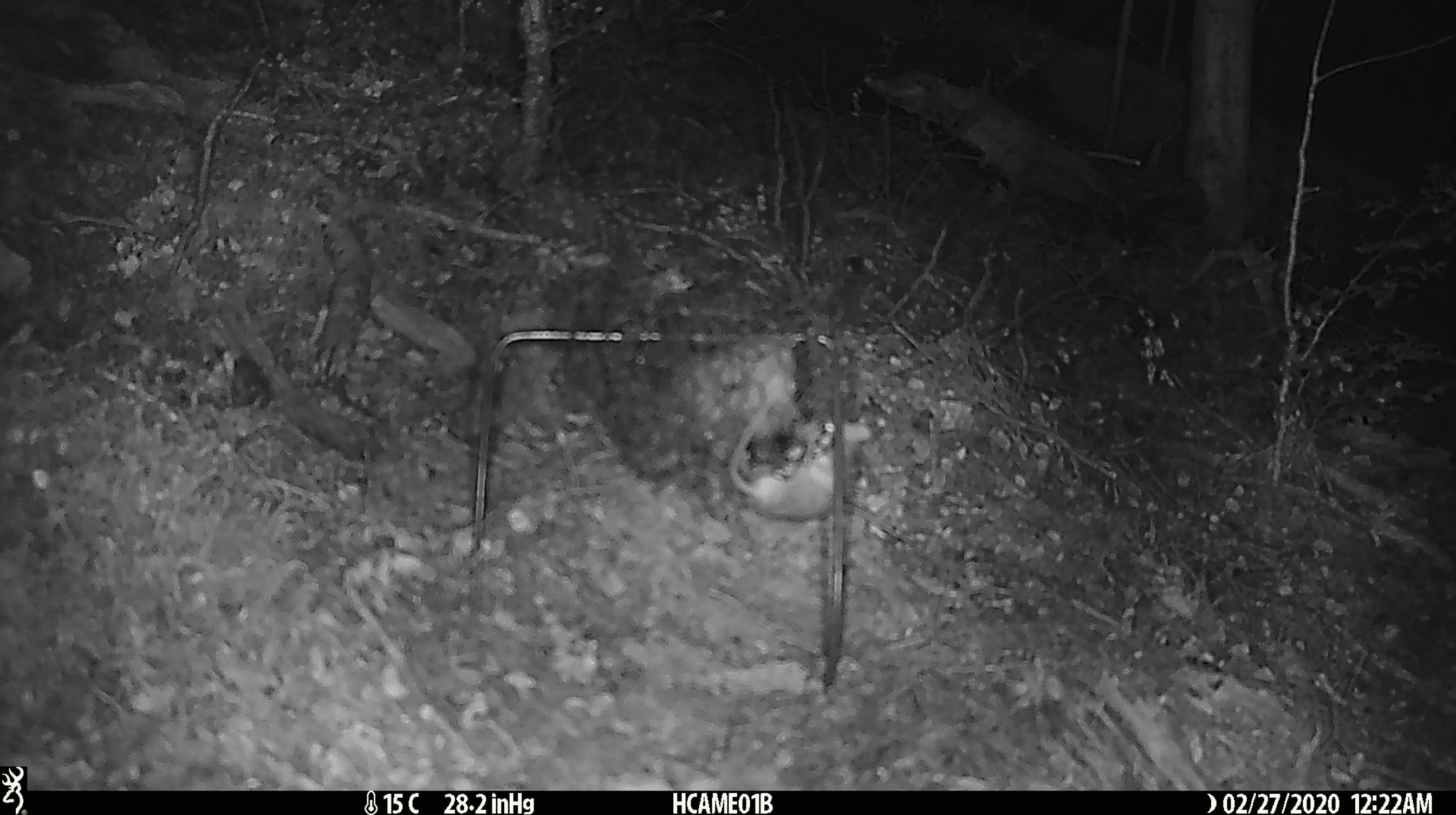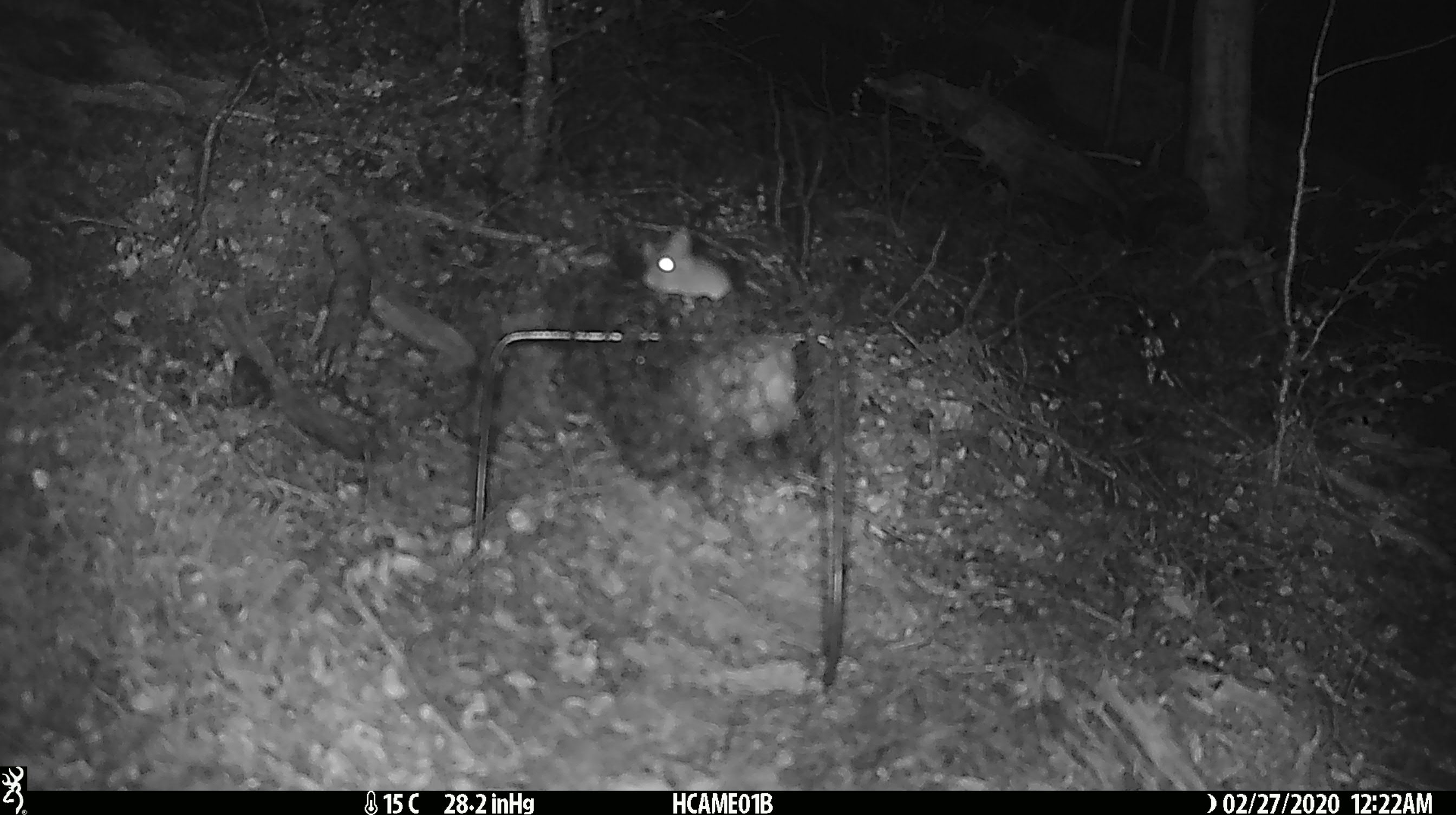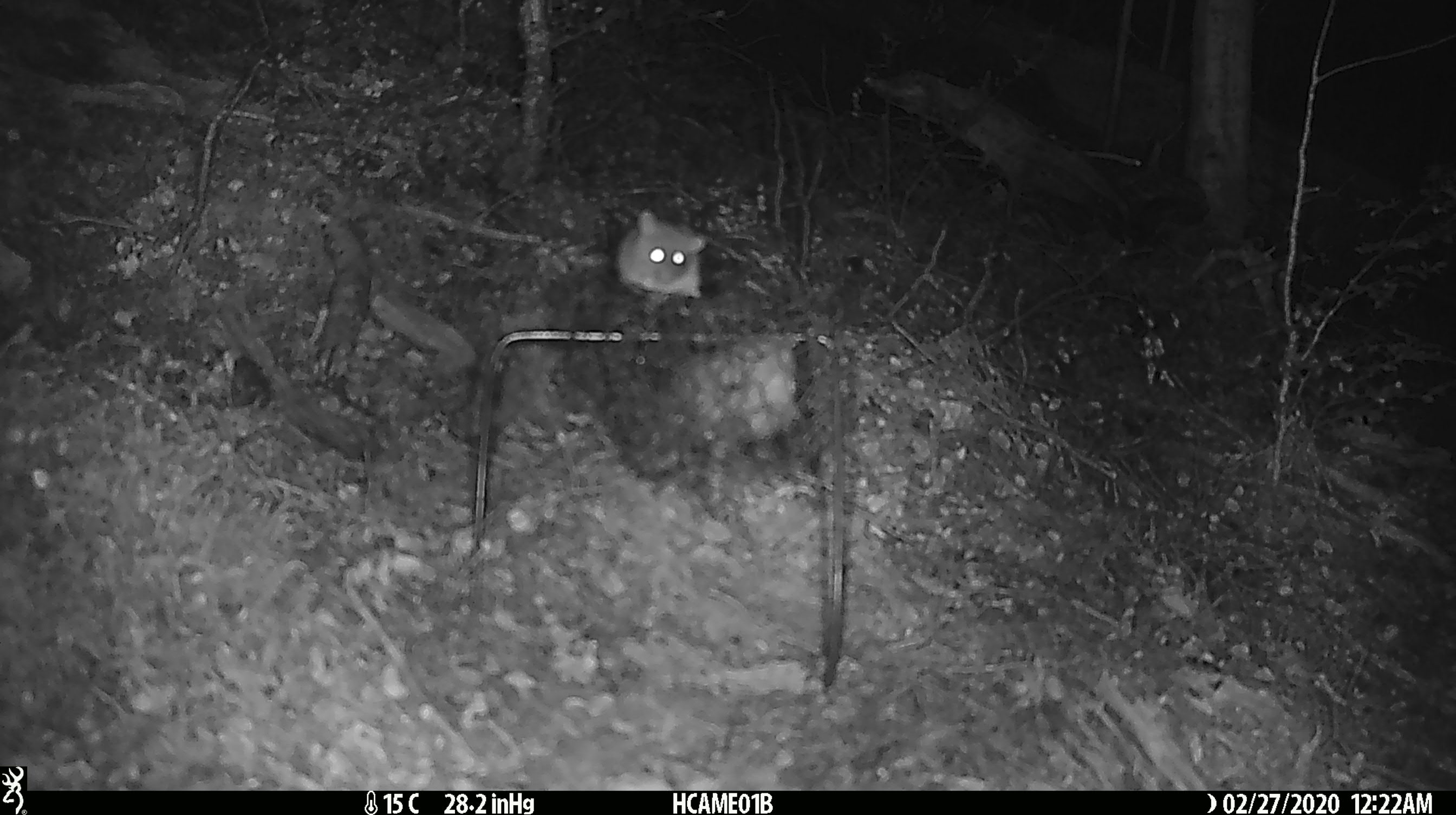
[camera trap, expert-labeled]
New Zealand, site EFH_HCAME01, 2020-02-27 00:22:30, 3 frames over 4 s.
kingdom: Animalia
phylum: Chordata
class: Mammalia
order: Rodentia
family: Muridae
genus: Mus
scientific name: Mus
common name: mouse